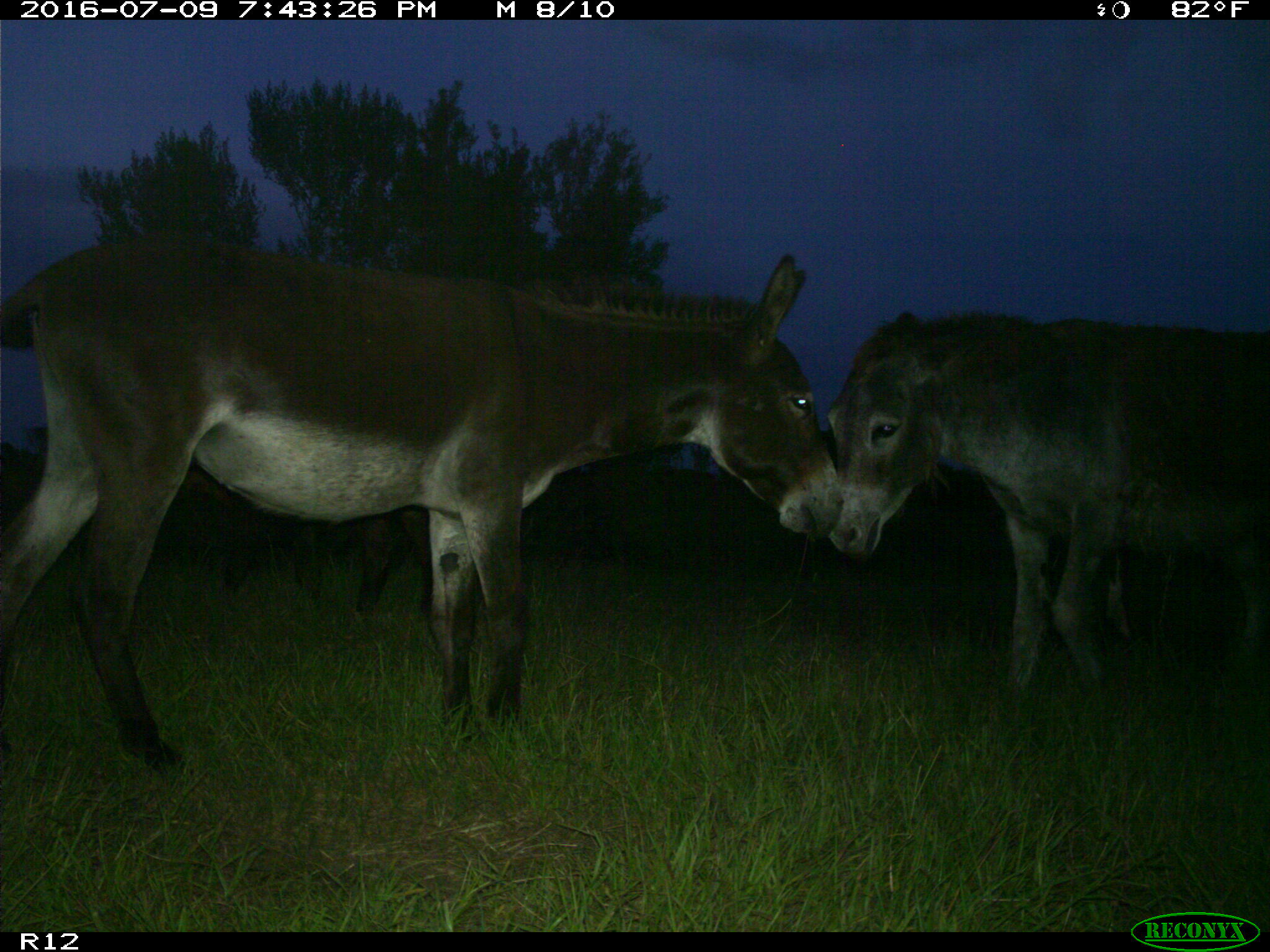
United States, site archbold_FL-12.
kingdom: Animalia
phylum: Chordata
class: Mammalia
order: Artiodactyla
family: Bovidae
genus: Bos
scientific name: Bos taurus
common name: domestic cow